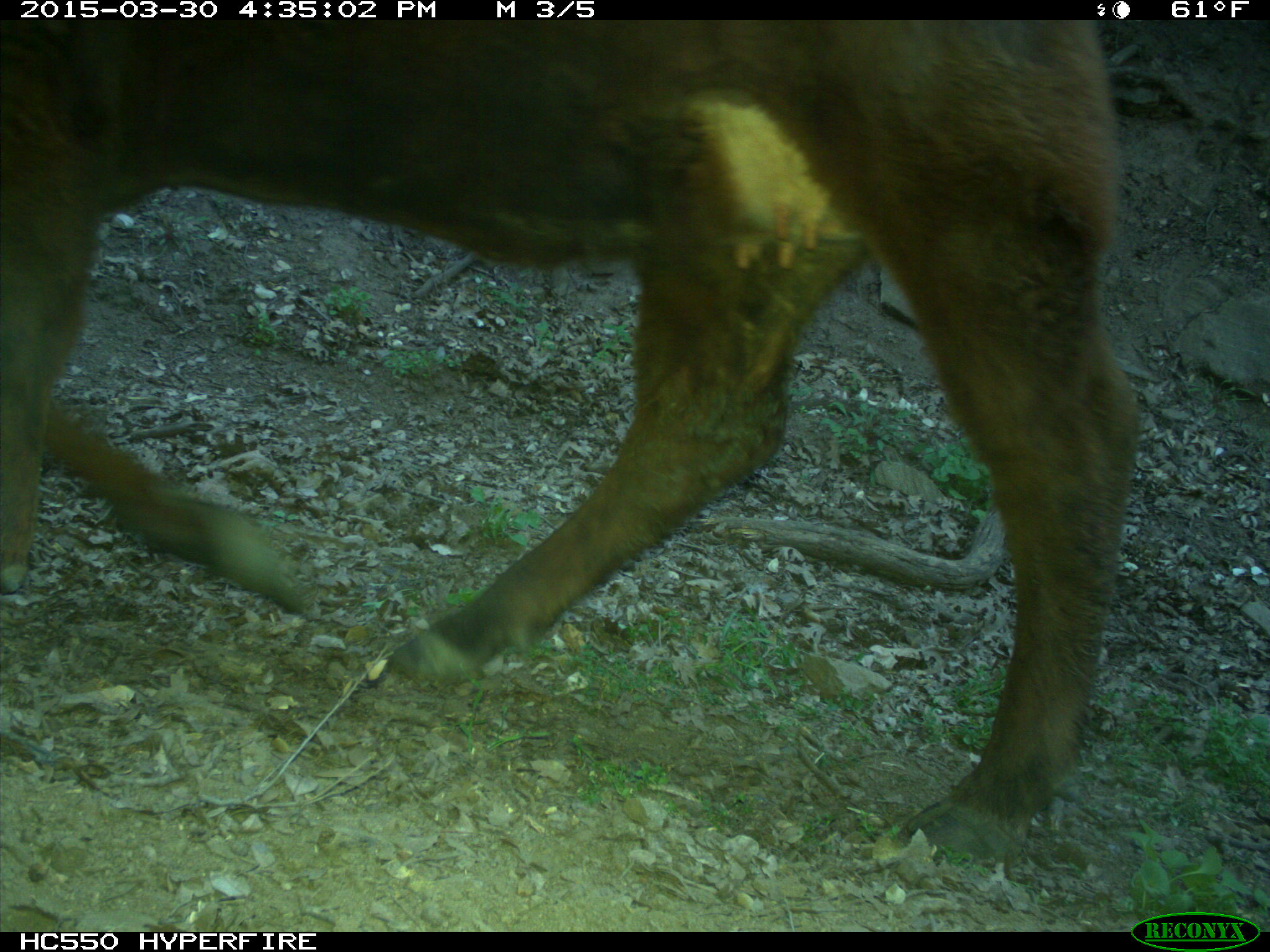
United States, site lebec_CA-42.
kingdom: Animalia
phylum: Chordata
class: Mammalia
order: Artiodactyla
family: Bovidae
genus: Bos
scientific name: Bos taurus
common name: domestic cow